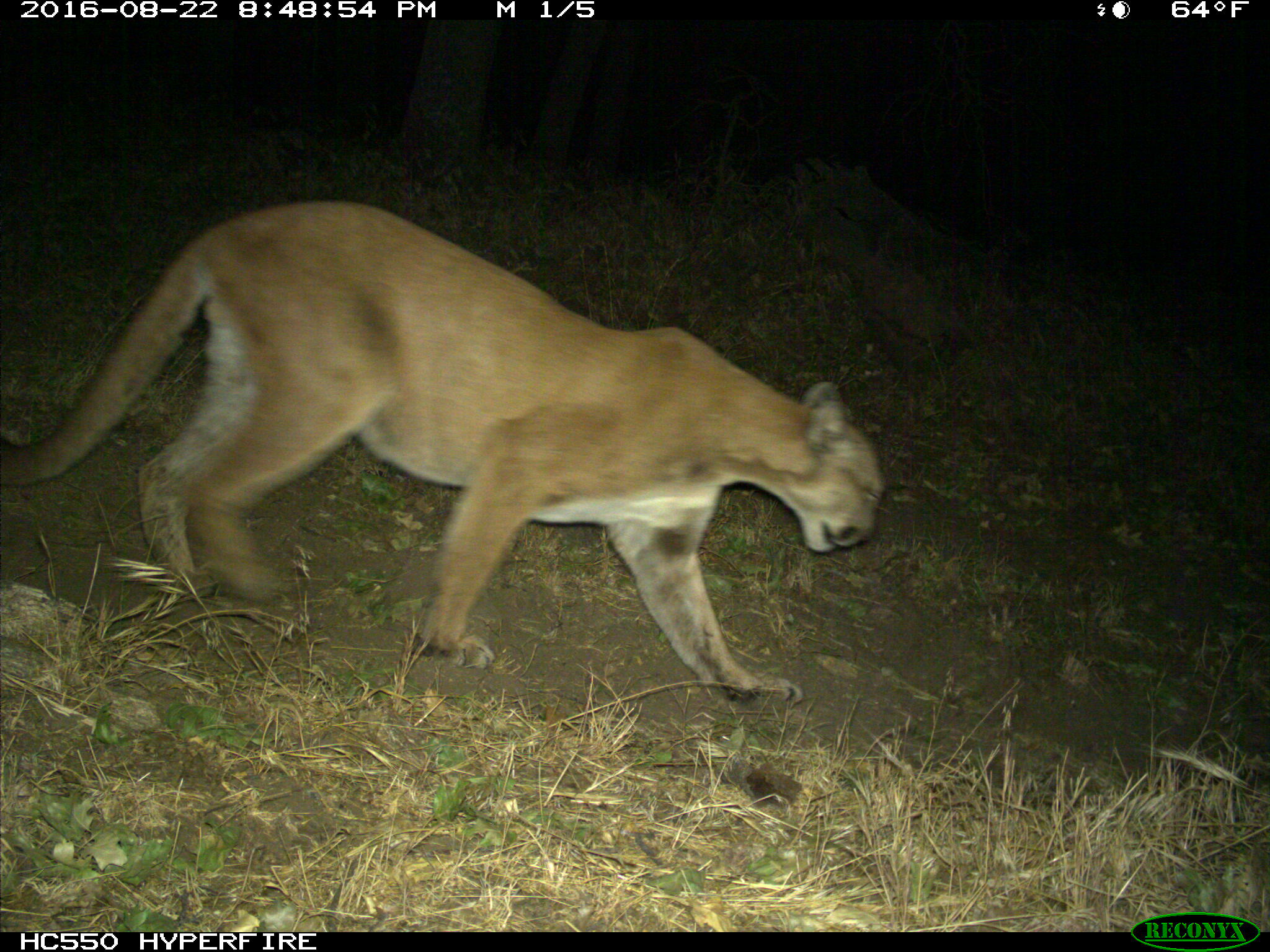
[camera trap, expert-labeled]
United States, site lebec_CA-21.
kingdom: Animalia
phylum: Chordata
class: Mammalia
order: Carnivora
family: Felidae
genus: Puma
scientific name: Puma concolor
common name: mountain lion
Puma concolor (mountain lion).